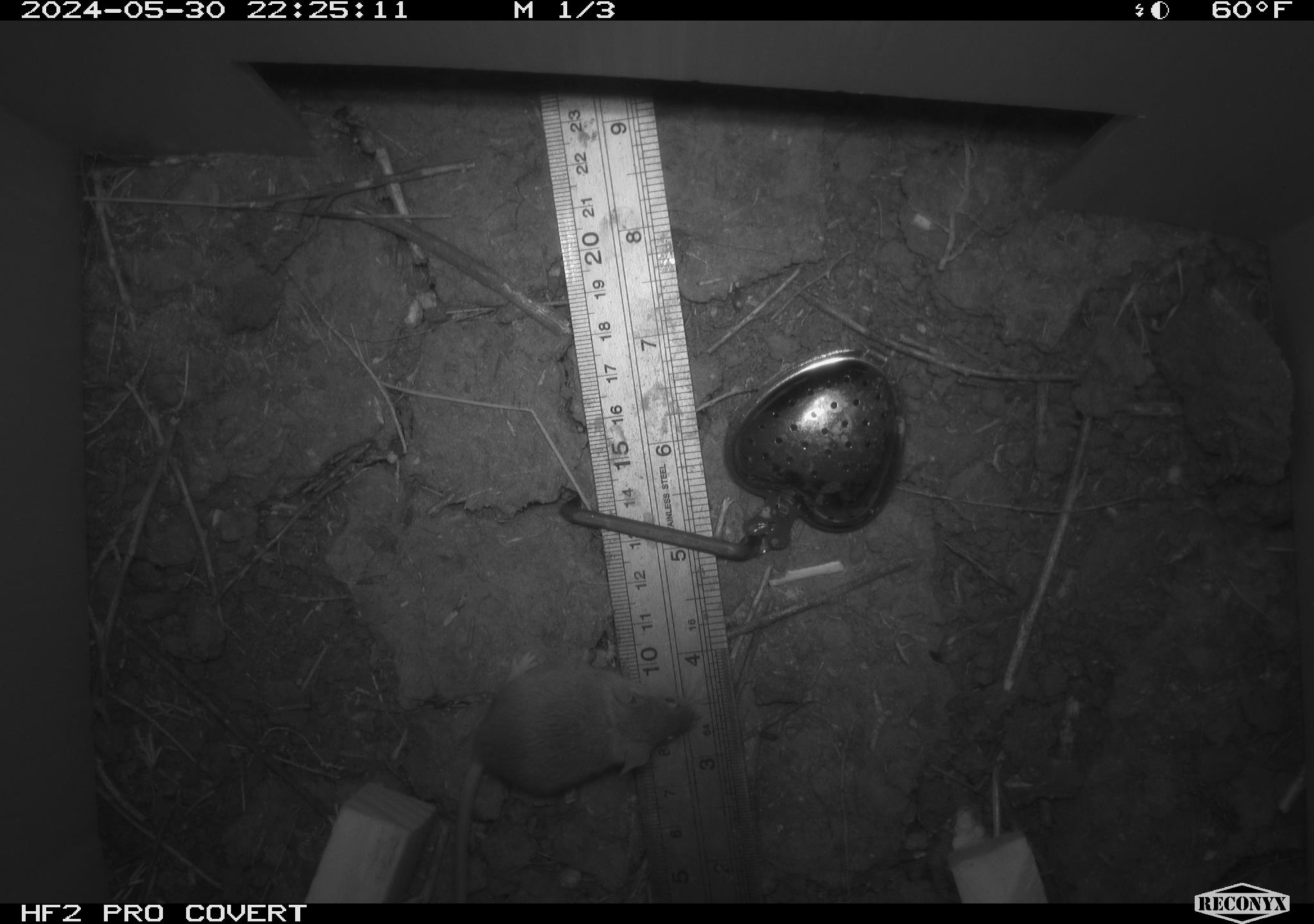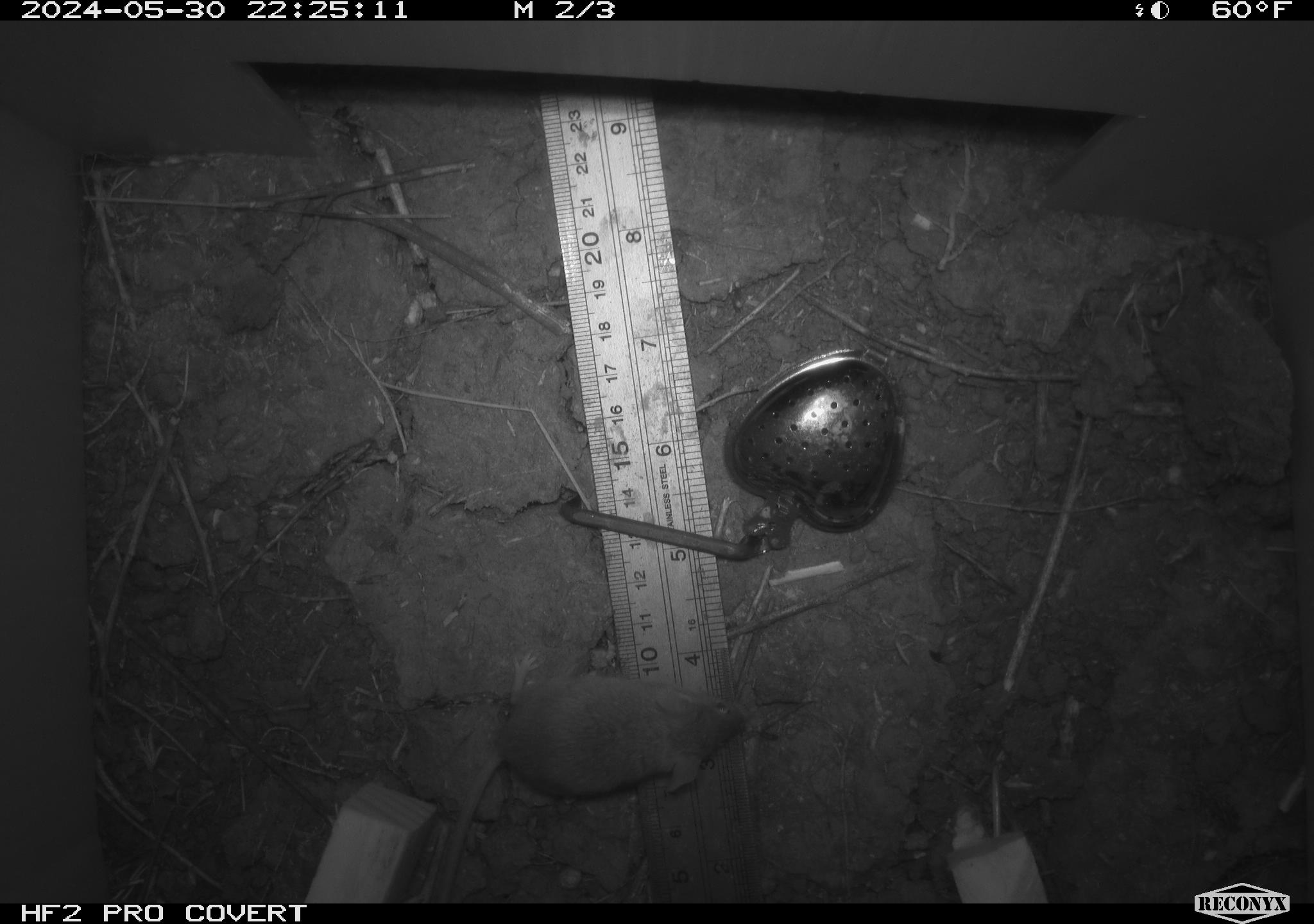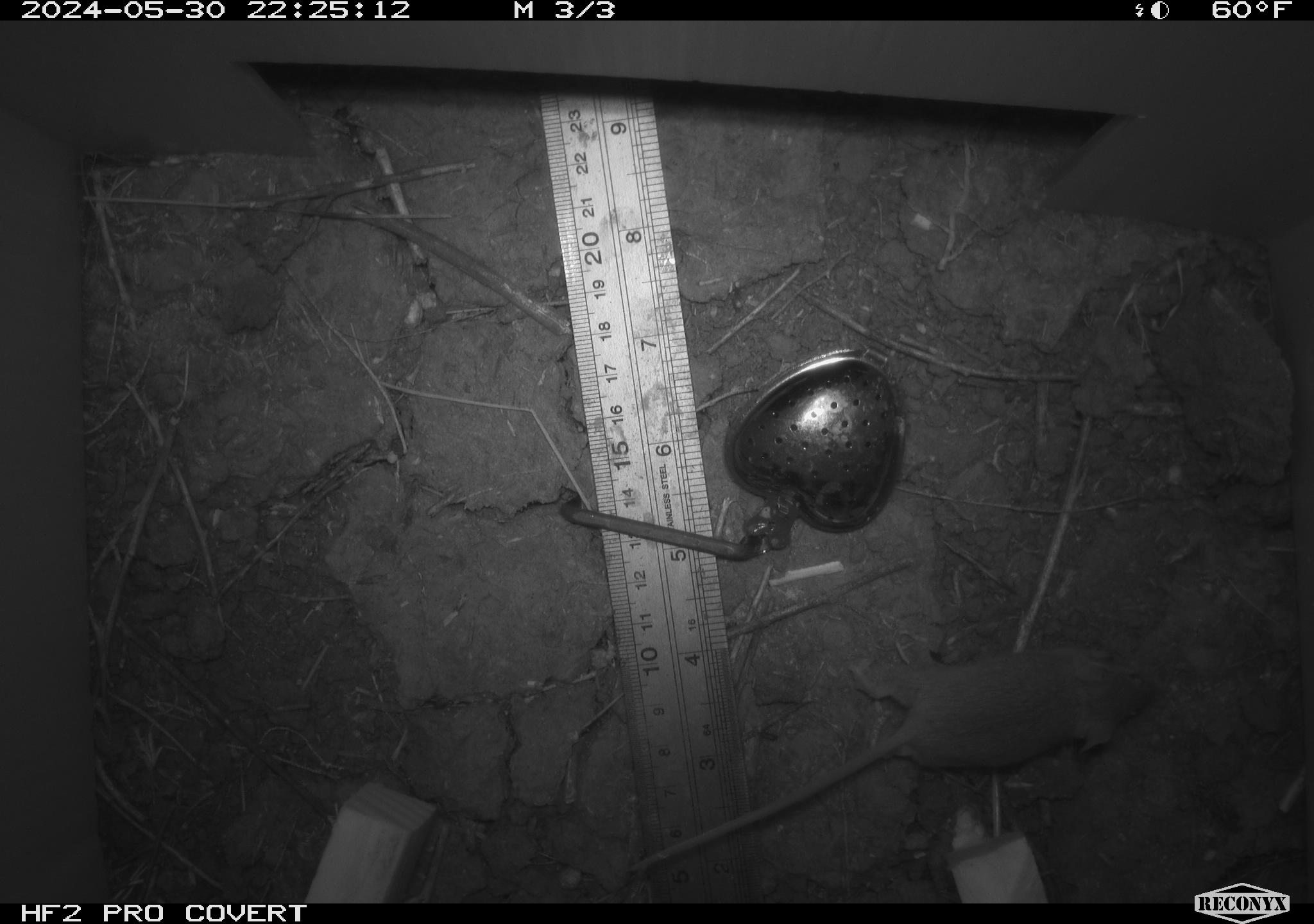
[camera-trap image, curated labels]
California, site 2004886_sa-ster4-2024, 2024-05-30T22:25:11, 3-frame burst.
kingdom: Animalia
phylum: Chordata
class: Mammalia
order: Rodentia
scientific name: Rodentia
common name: mouse species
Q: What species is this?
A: Mouse species (Rodentia).